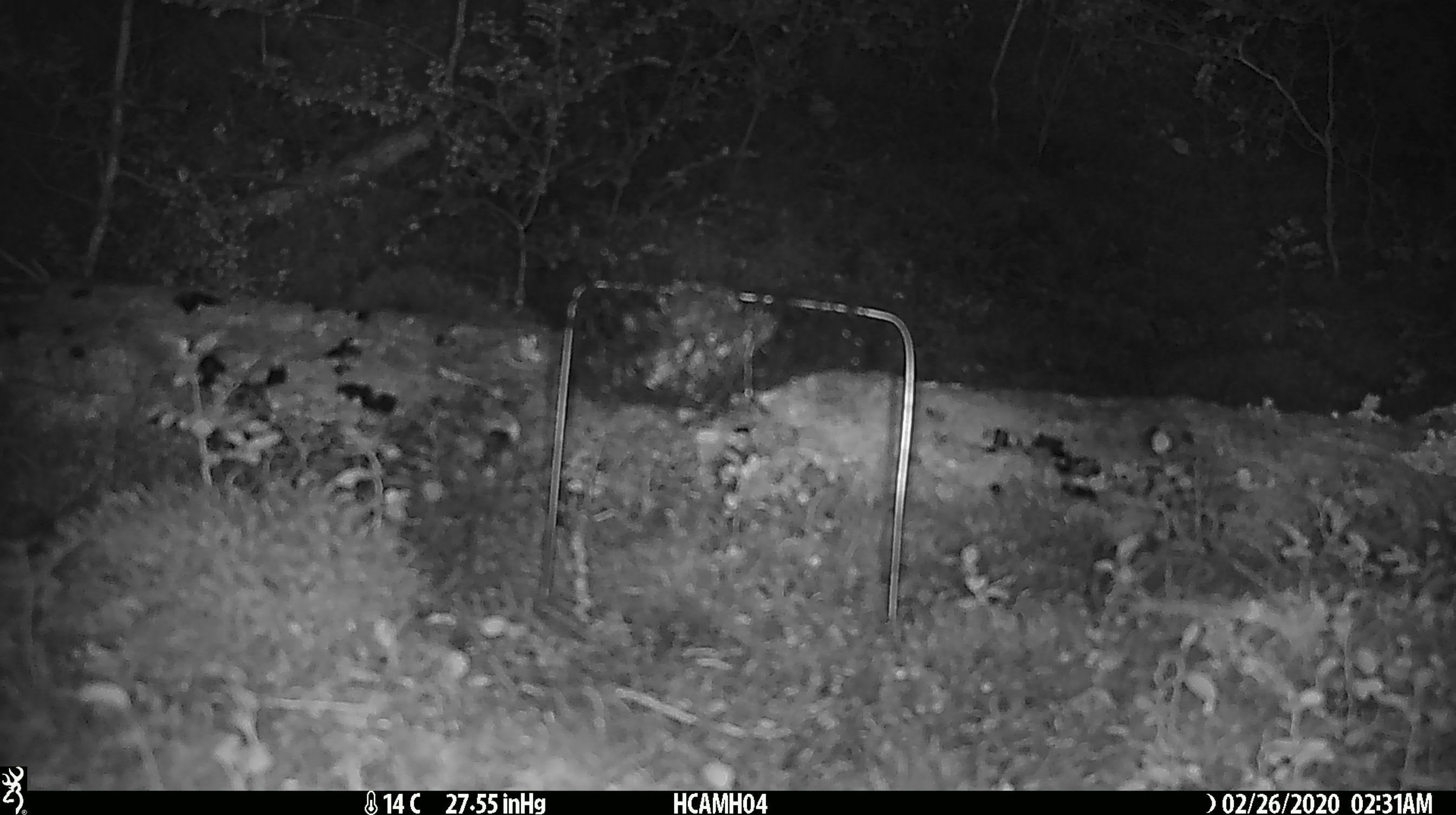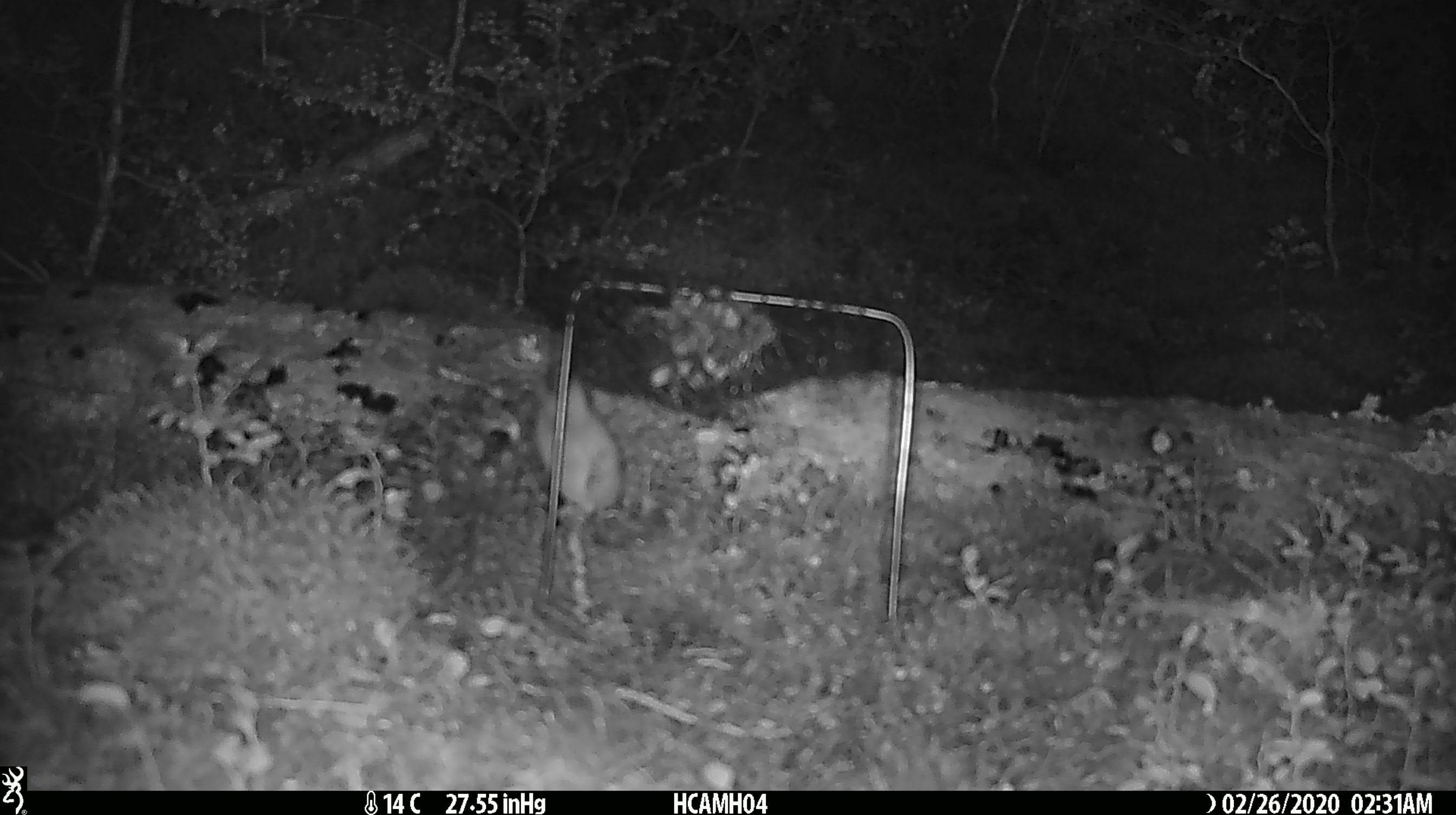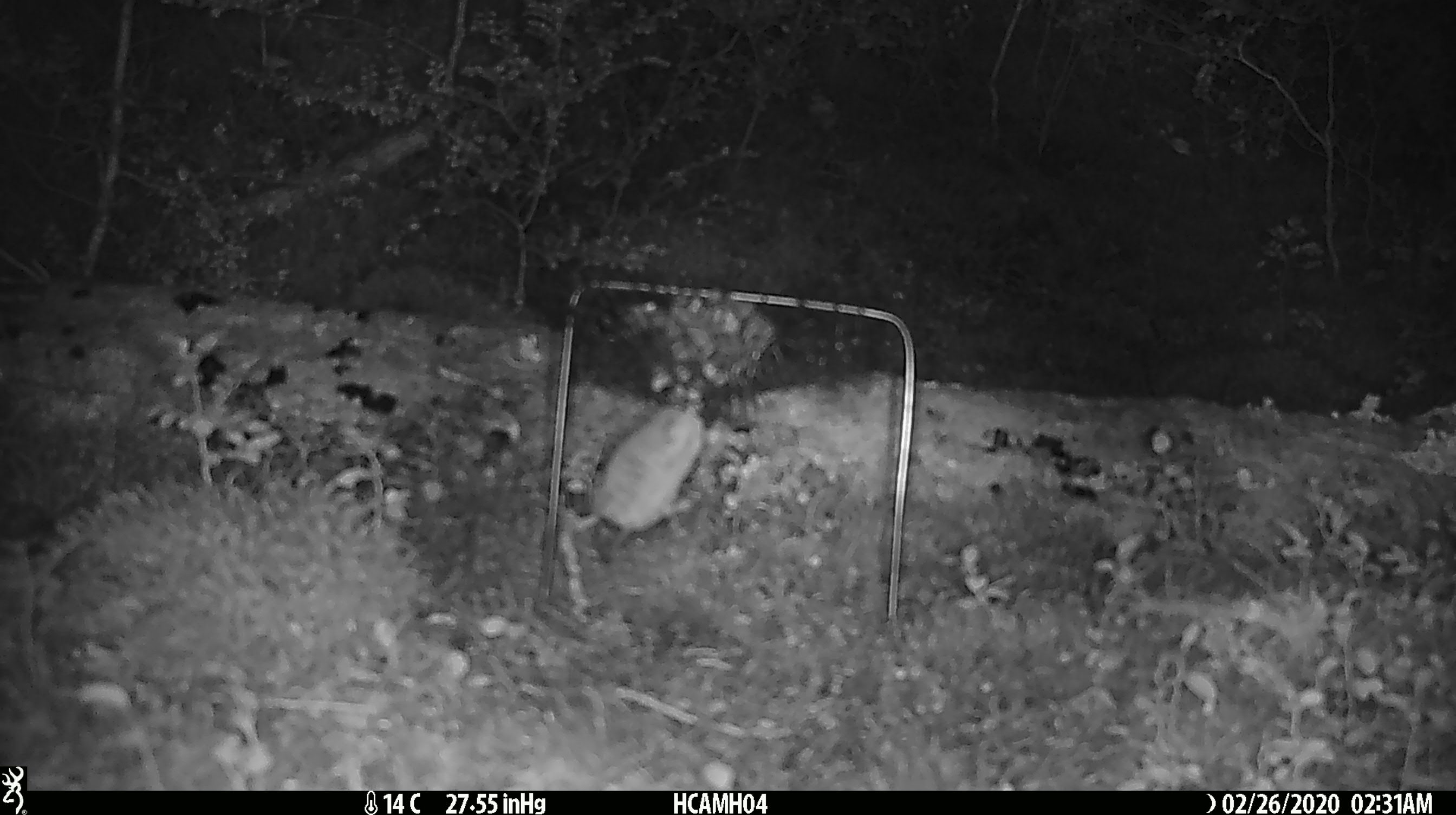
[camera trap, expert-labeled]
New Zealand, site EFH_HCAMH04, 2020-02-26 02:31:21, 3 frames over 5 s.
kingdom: Animalia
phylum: Chordata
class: Mammalia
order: Rodentia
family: Muridae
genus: Mus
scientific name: Mus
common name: mouse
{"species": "mouse (Mus)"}